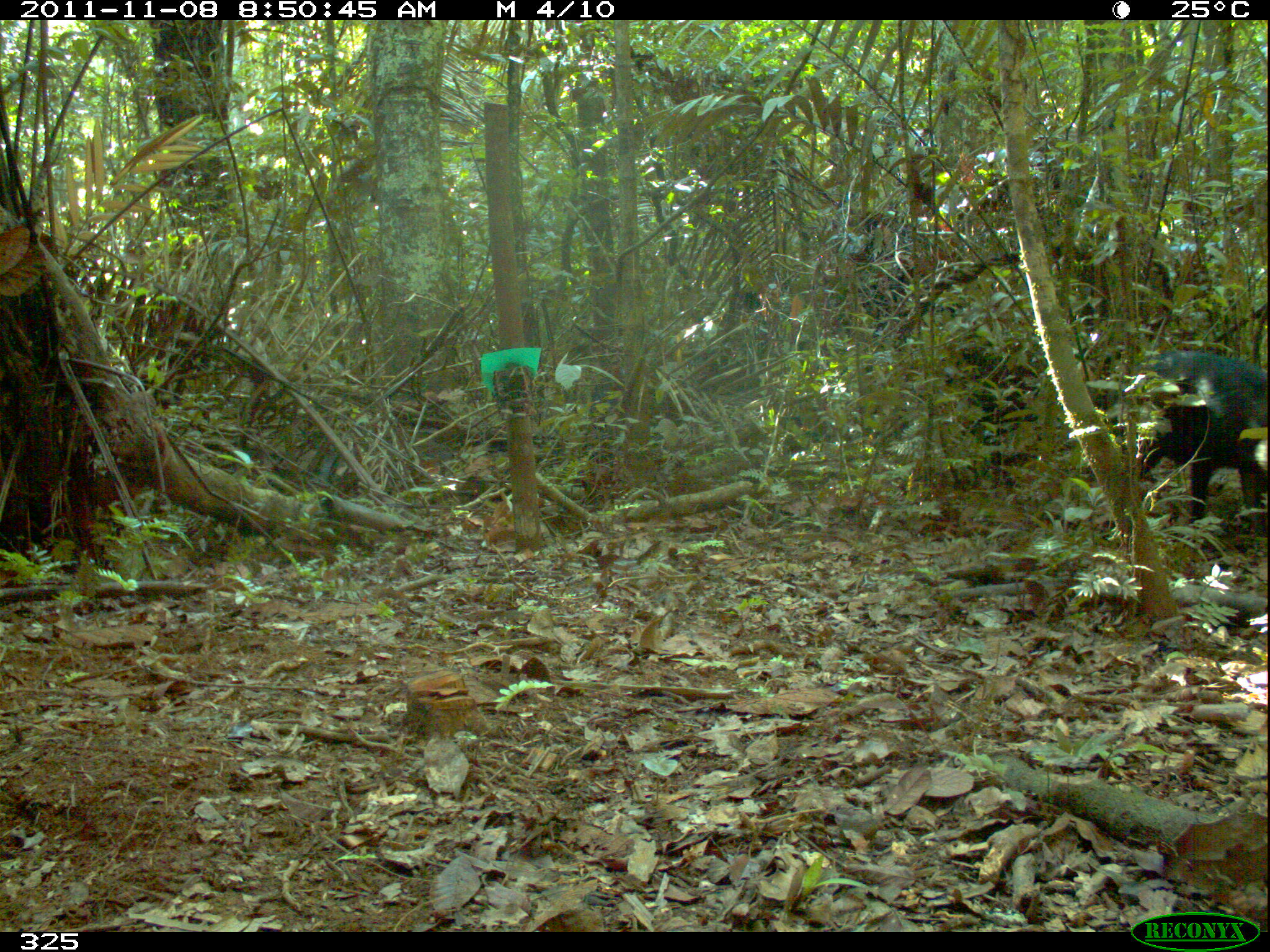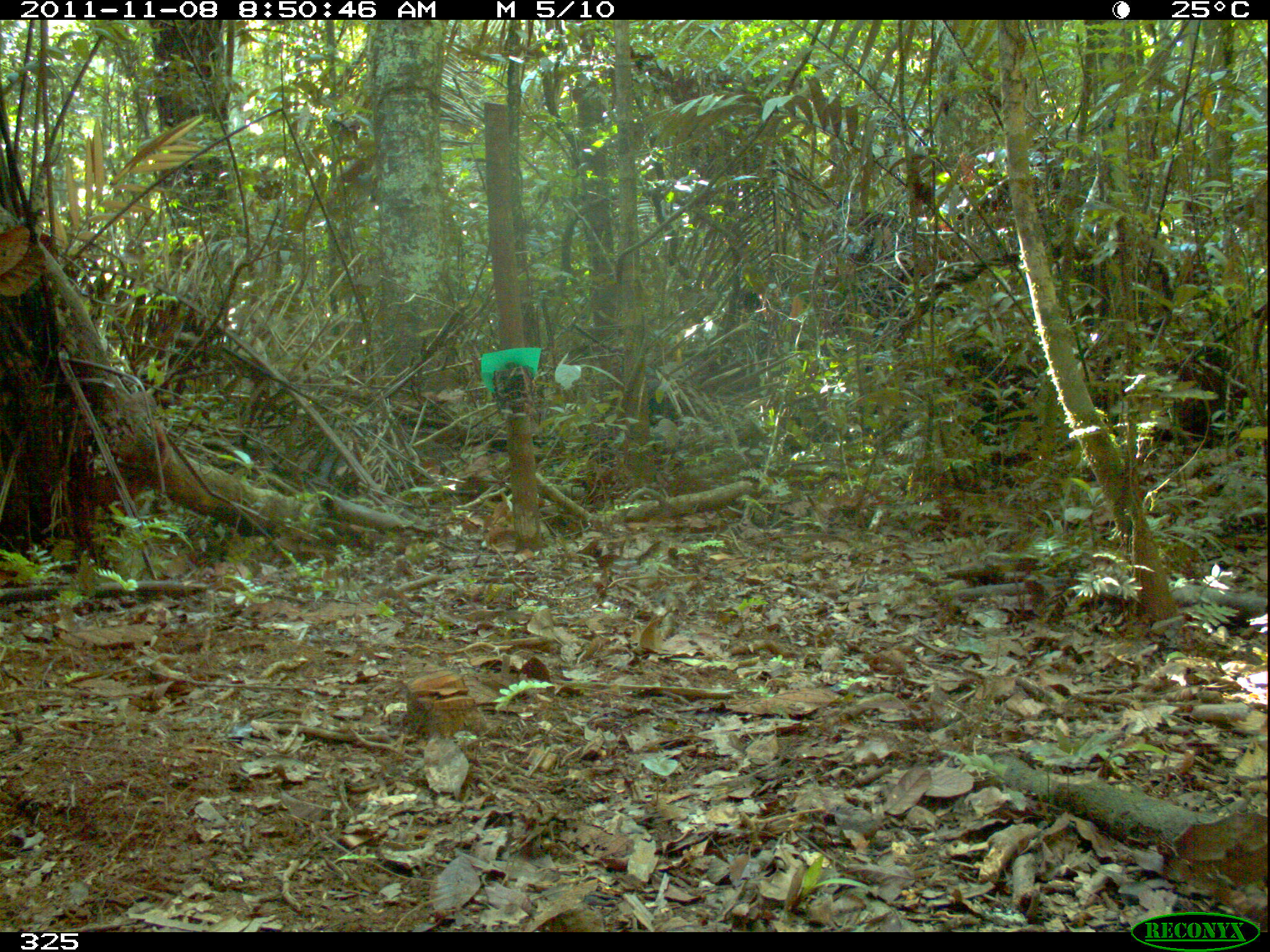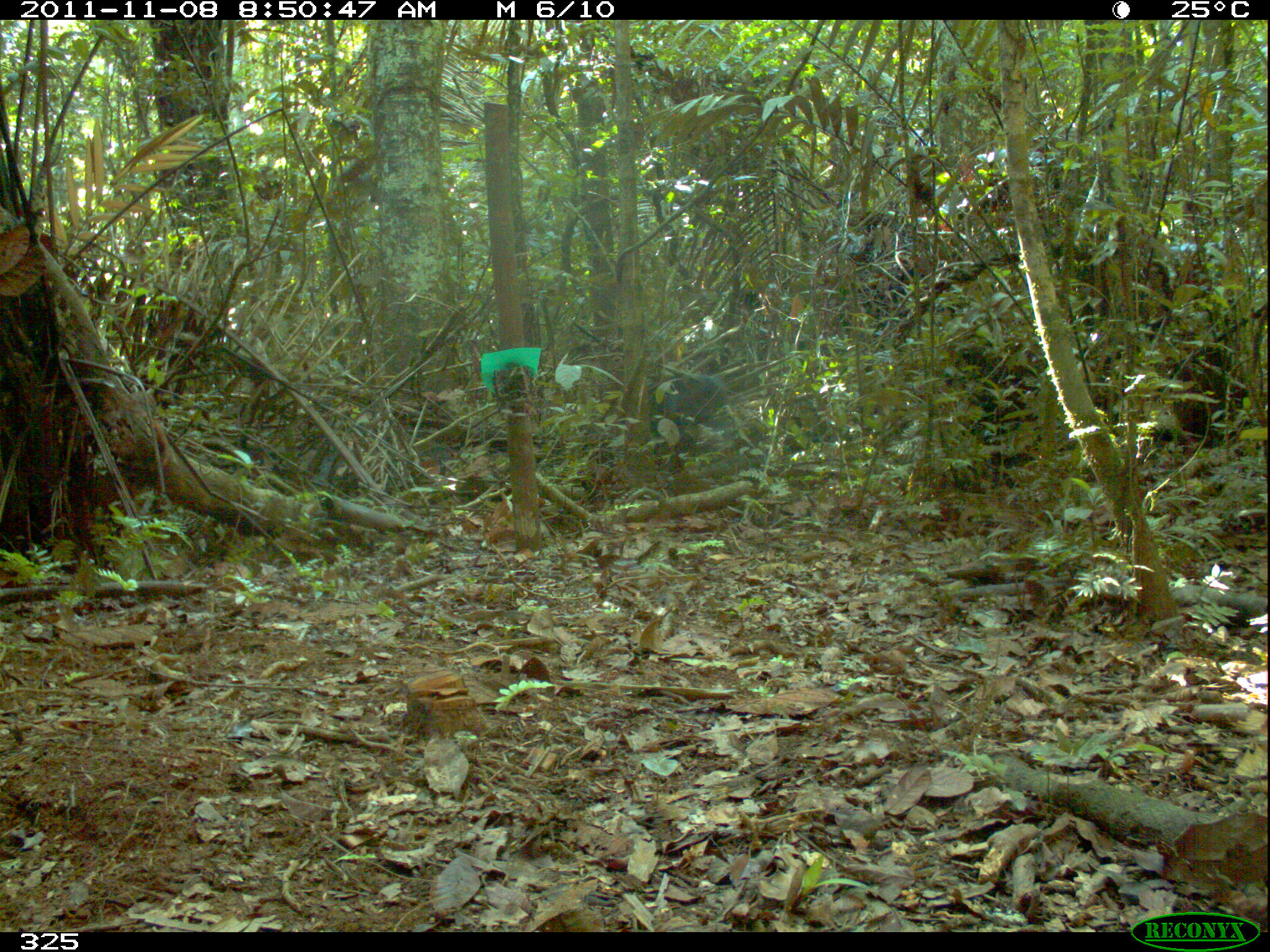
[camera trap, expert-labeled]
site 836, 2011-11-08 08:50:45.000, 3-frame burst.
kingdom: Animalia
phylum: Chordata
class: Mammalia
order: Artiodactyla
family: Tayassuidae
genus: Tayassu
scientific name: Tayassu pecari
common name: white-lipped peccary